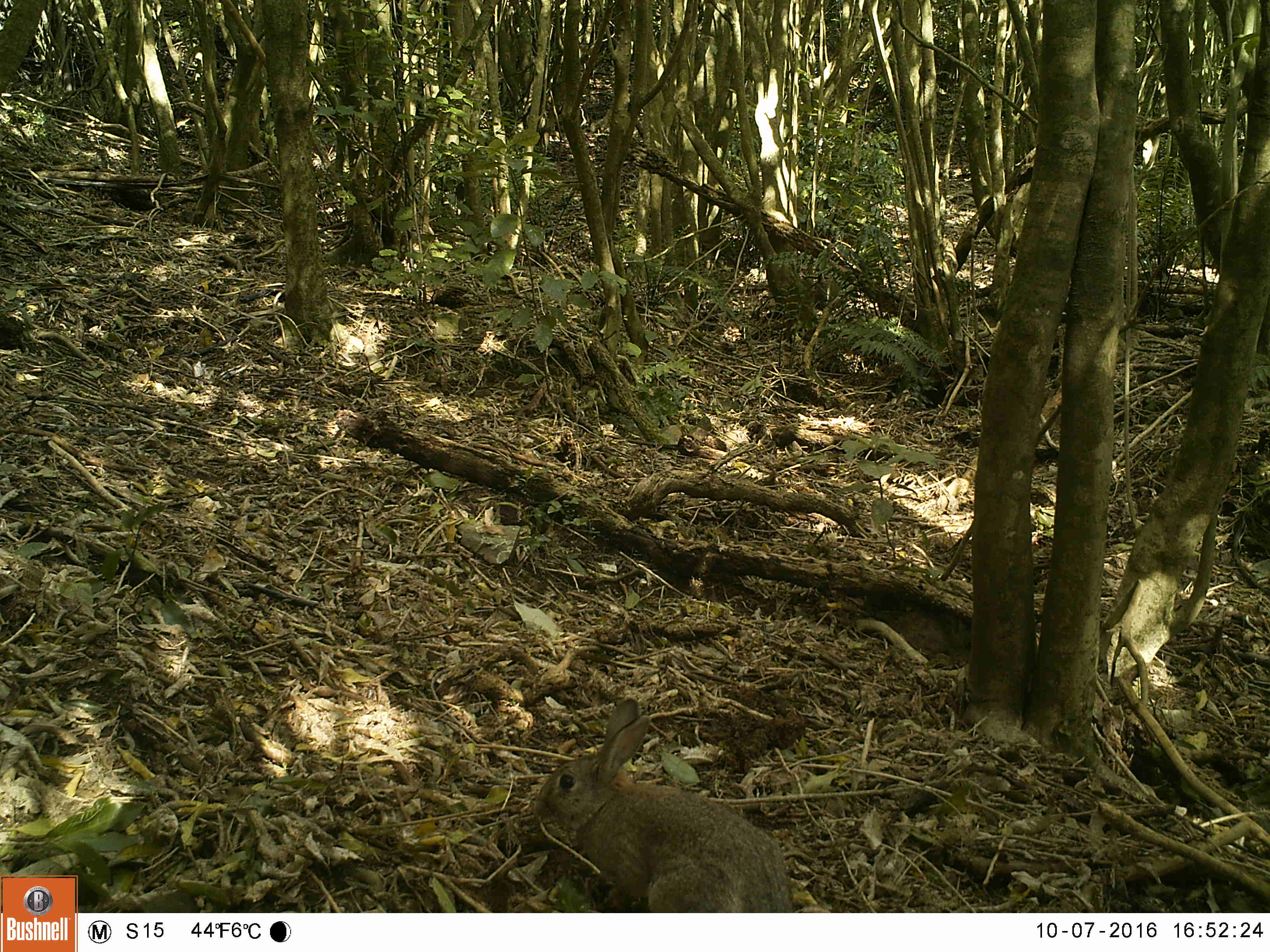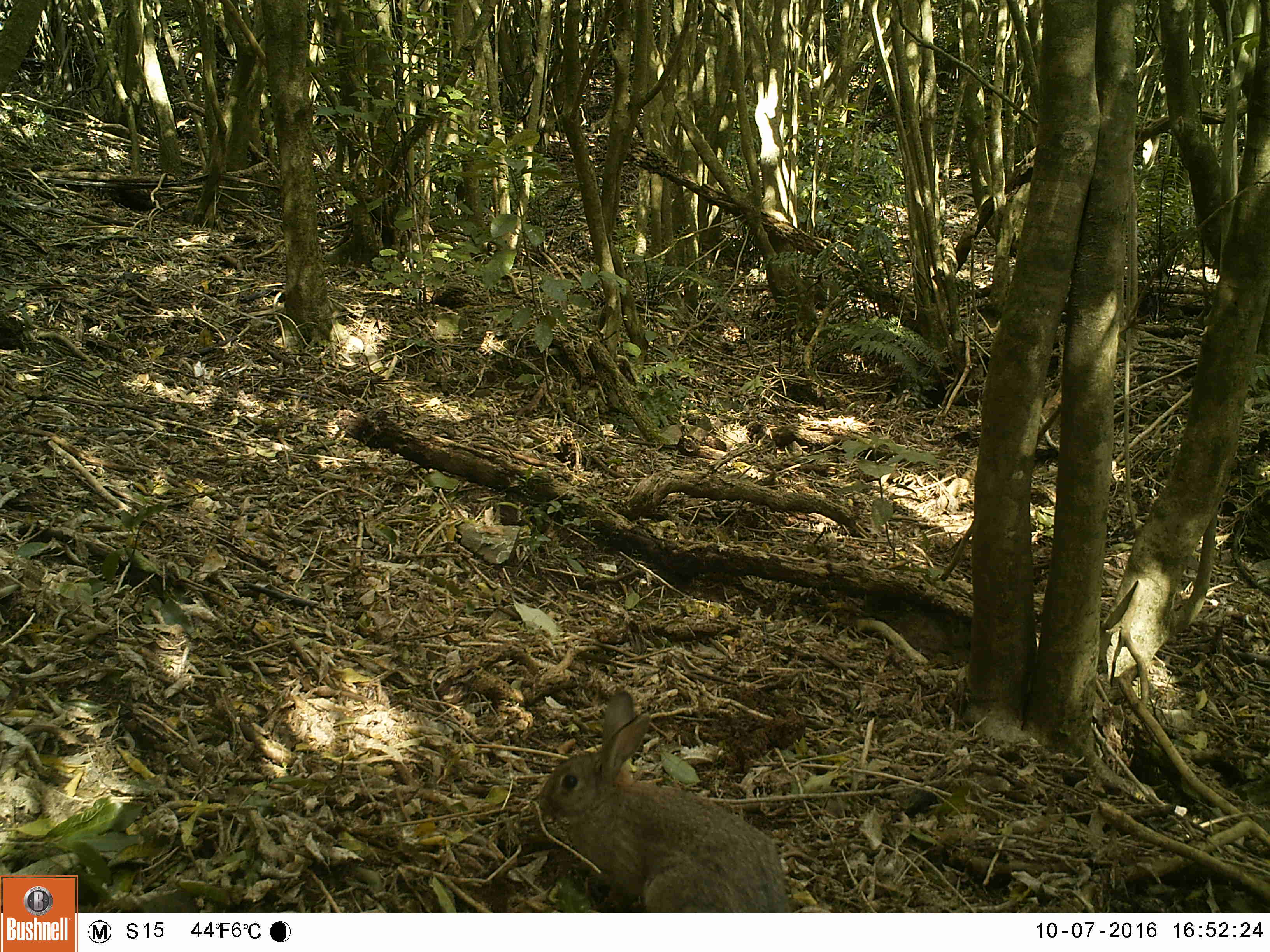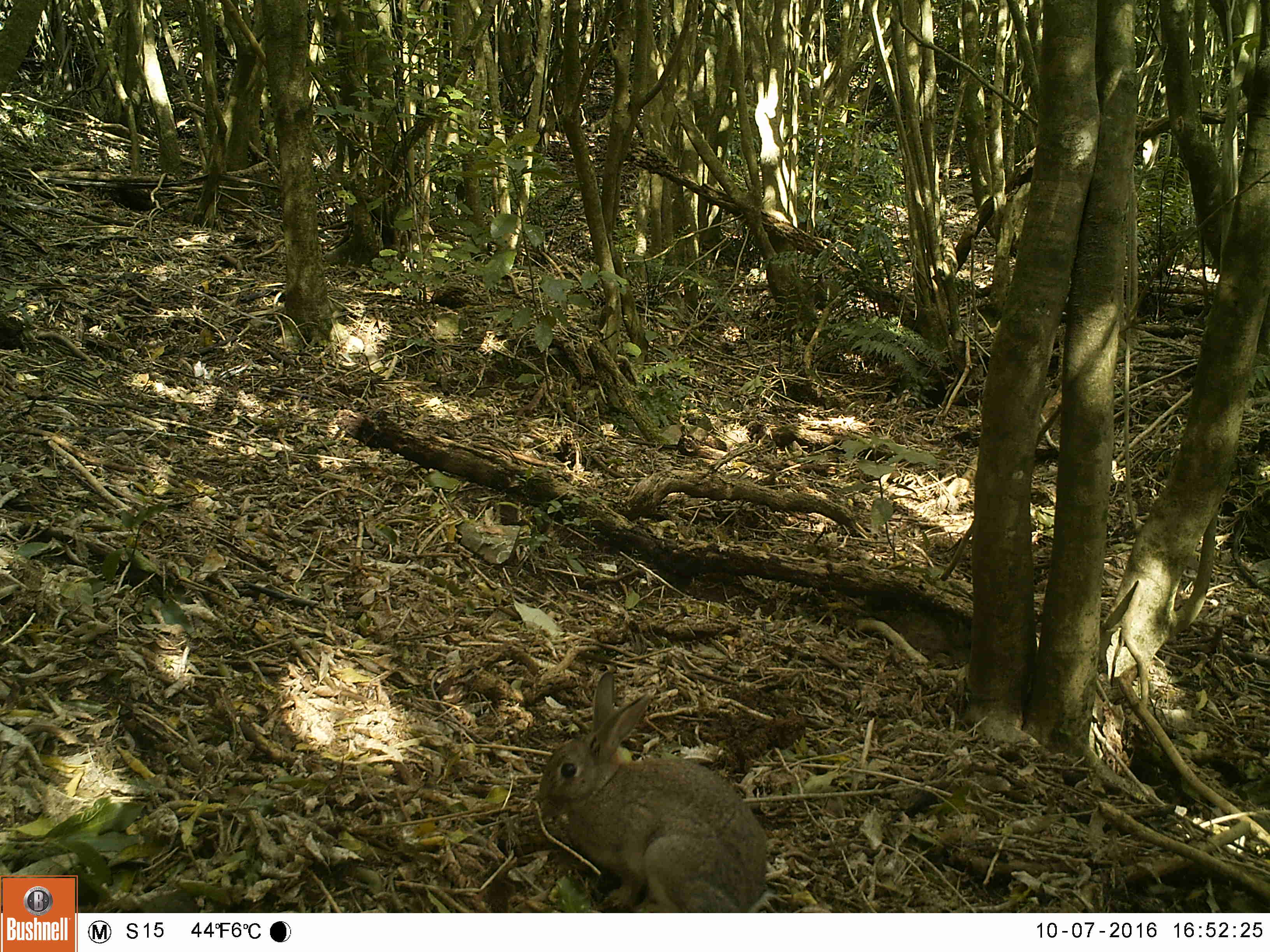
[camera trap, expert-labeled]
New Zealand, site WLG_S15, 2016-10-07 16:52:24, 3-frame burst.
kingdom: Animalia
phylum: Chordata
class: Mammalia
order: Lagomorpha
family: Leporidae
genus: Oryctolagus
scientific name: Oryctolagus cuniculus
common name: european rabbit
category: rabbit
Rabbit (european rabbit) (Oryctolagus cuniculus).